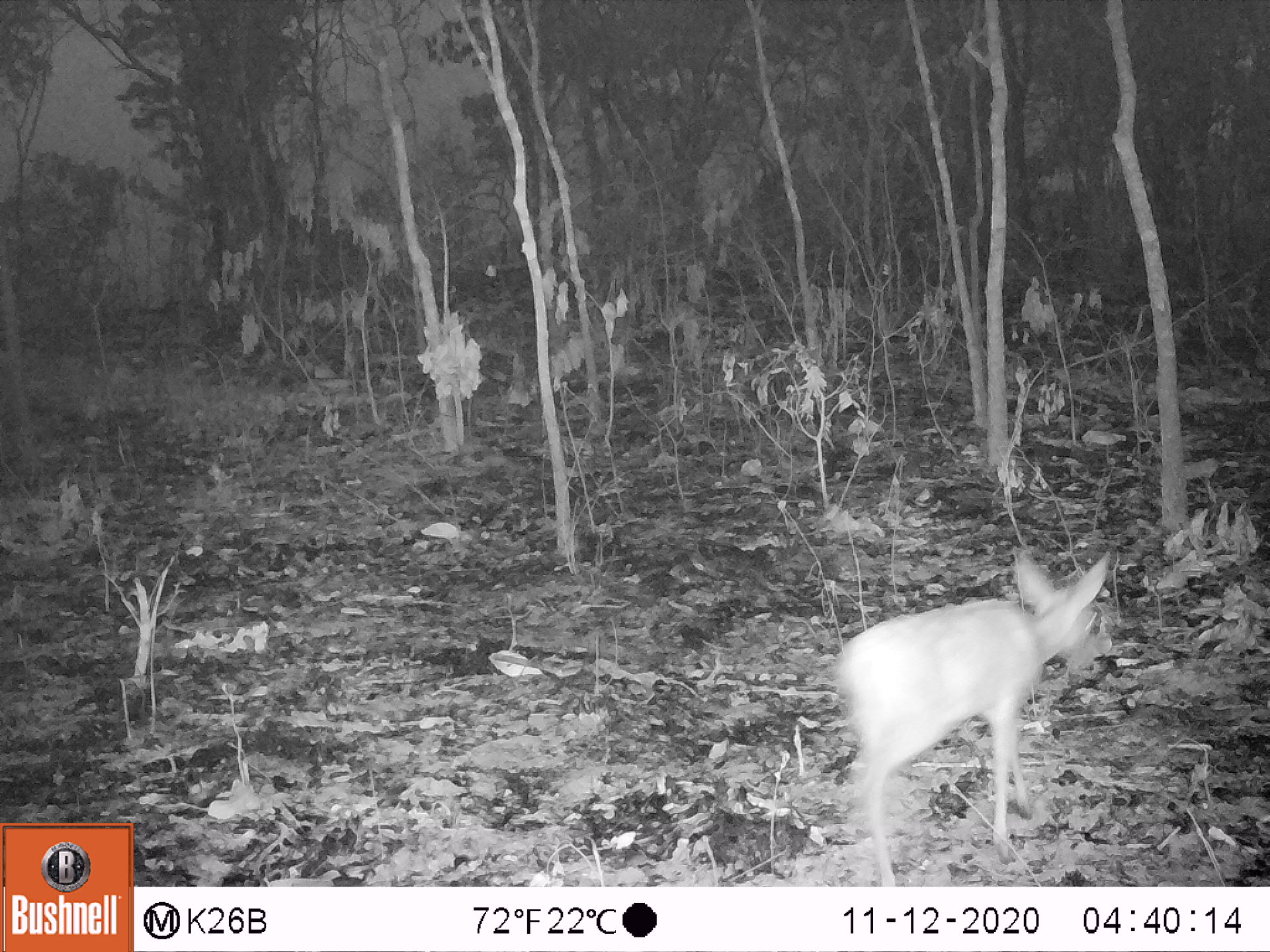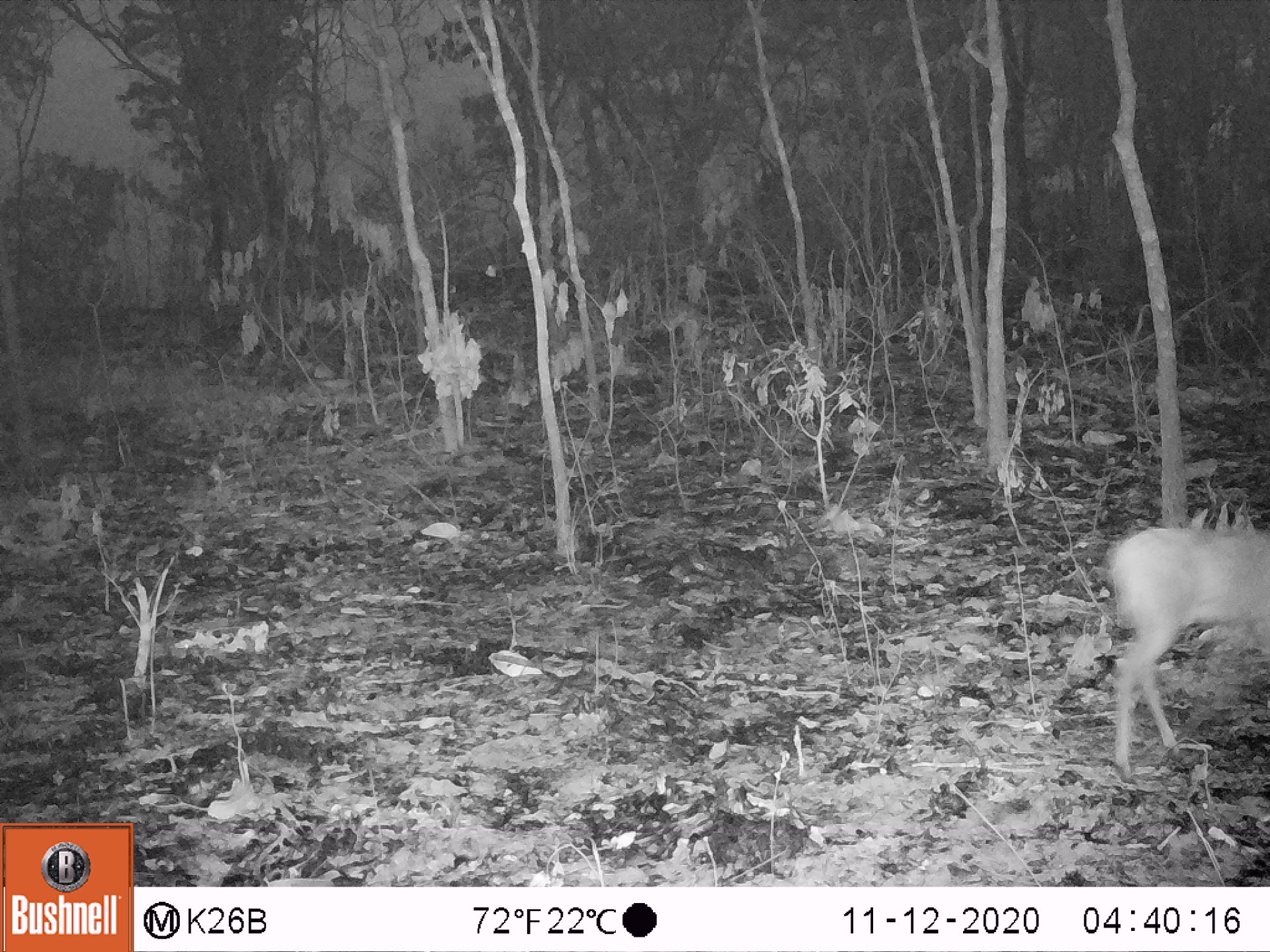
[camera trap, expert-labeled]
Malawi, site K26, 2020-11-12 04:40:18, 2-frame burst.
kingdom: Animalia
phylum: Chordata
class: Mammalia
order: Artiodactyla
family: Bovidae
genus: Sylvicapra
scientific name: Sylvicapra grimmia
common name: common duiker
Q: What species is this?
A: Common duiker (Sylvicapra grimmia).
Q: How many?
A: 1.